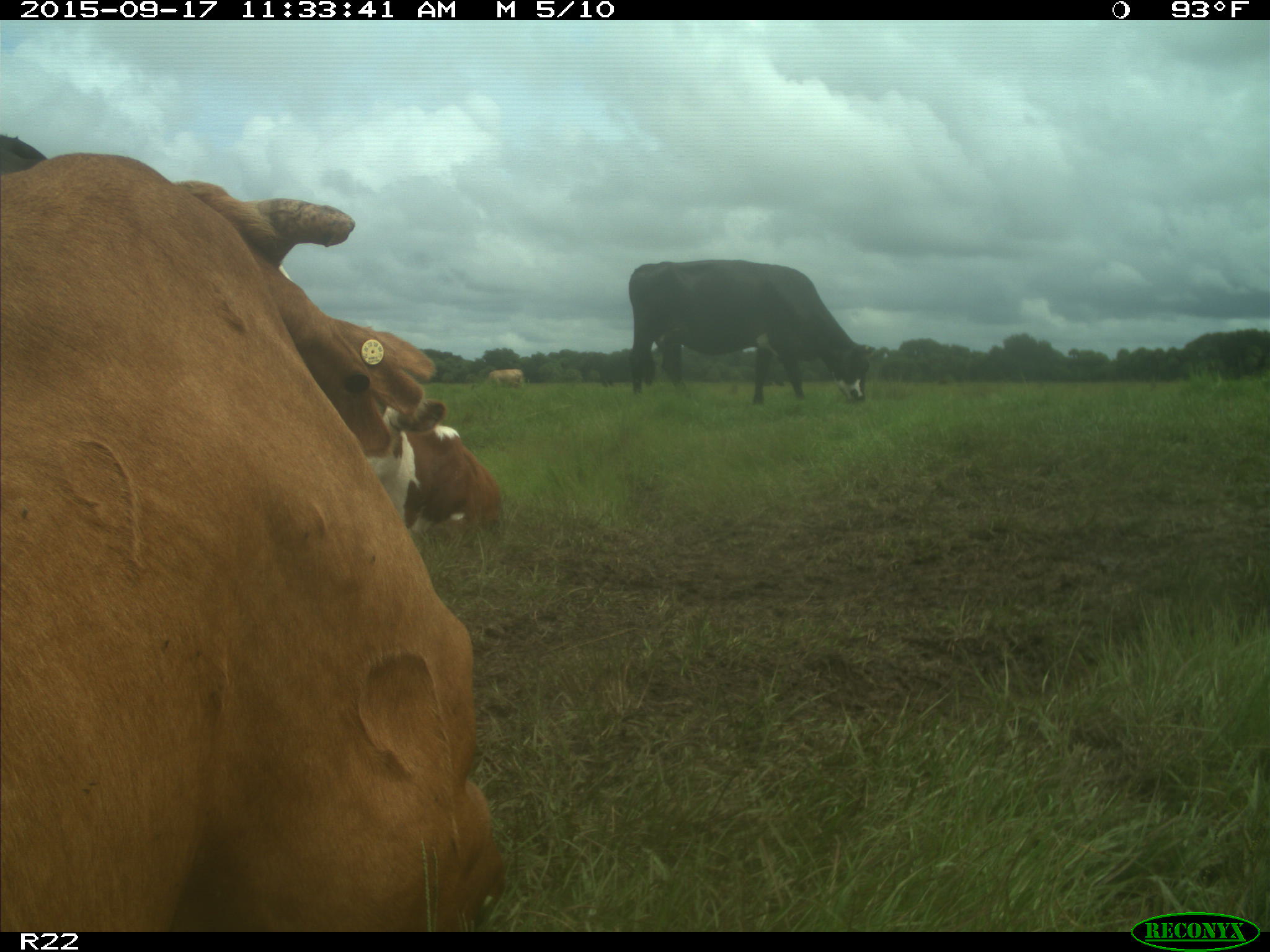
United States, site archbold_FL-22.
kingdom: Animalia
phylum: Chordata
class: Mammalia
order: Artiodactyla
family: Bovidae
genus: Bos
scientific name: Bos taurus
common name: domestic cow